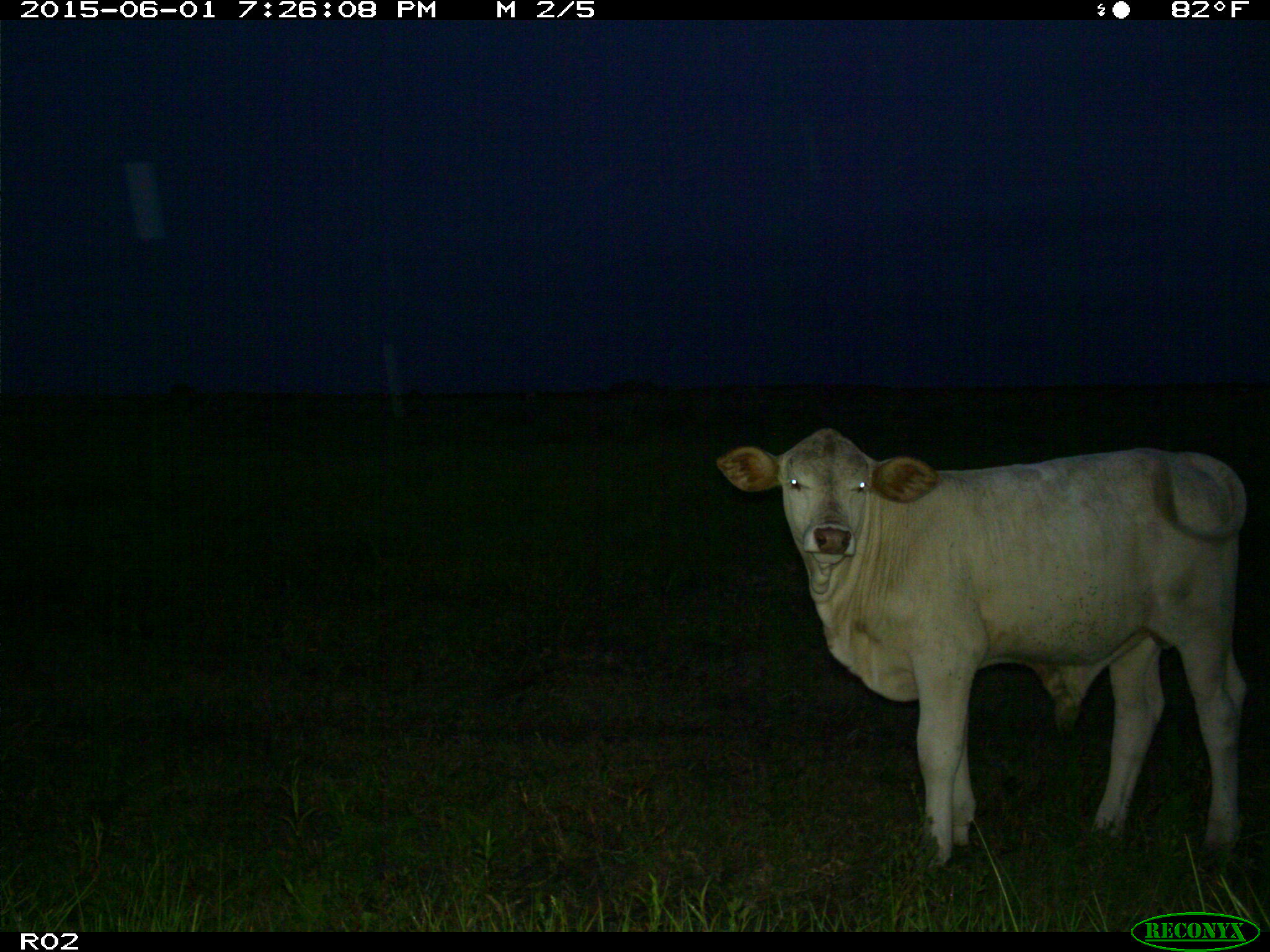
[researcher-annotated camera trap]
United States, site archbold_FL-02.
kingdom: Animalia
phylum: Chordata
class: Mammalia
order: Artiodactyla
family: Bovidae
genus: Bos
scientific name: Bos taurus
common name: domestic cow